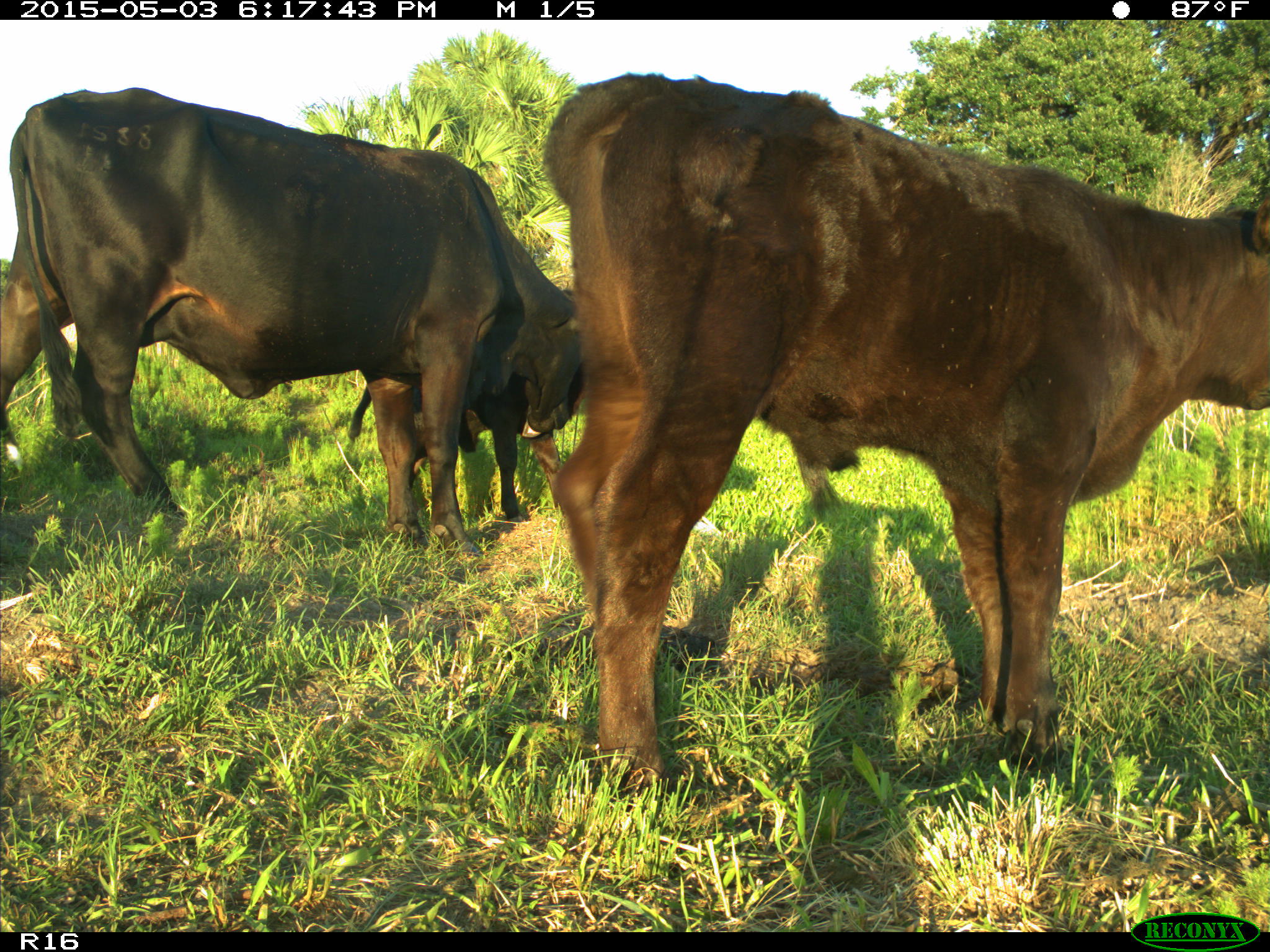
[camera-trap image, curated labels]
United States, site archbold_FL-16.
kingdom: Animalia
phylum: Chordata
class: Mammalia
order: Artiodactyla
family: Bovidae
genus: Bos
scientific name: Bos taurus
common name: domestic cow